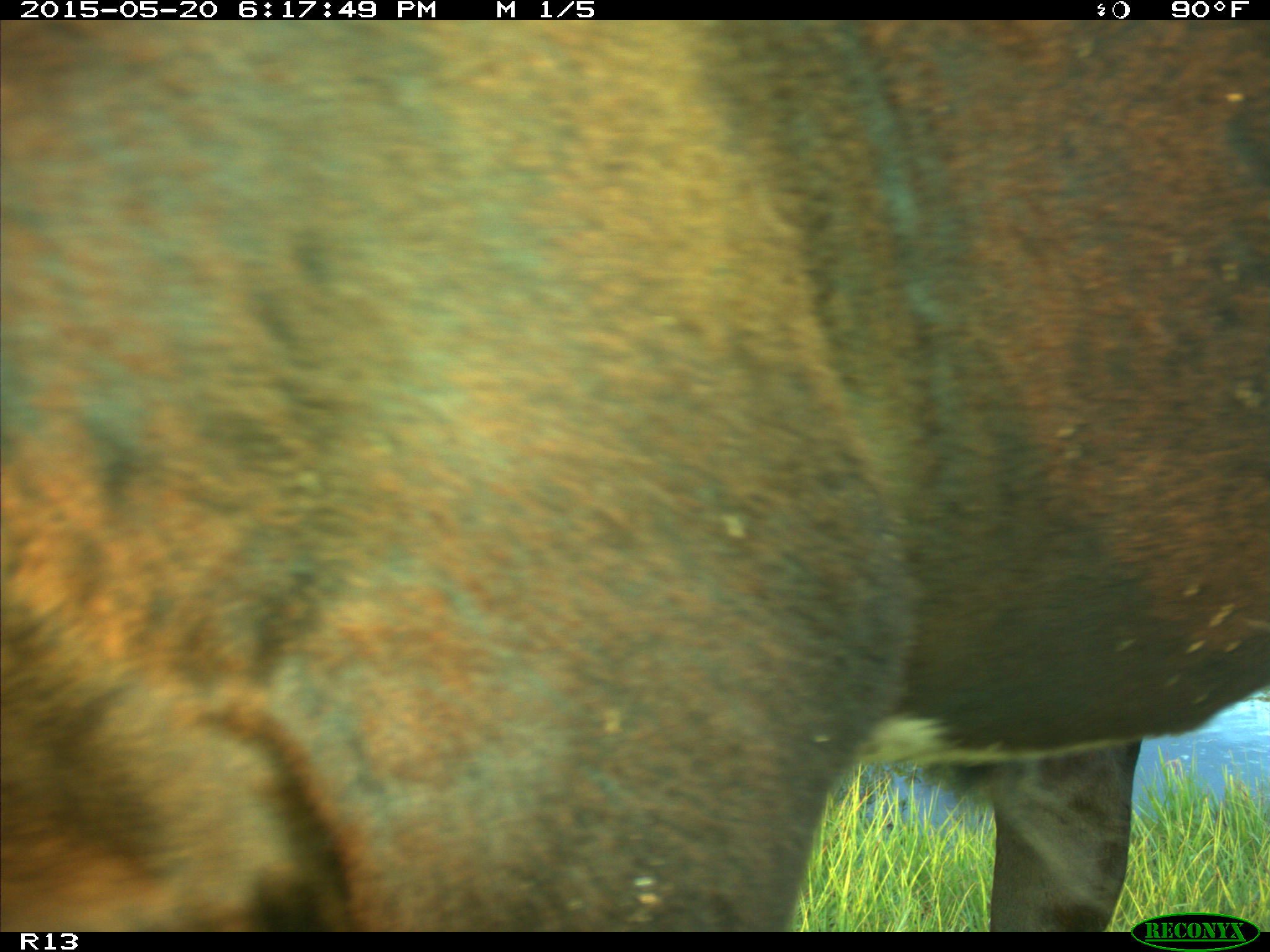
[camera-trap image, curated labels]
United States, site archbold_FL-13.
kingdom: Animalia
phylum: Chordata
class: Mammalia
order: Artiodactyla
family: Bovidae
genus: Bos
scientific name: Bos taurus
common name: domestic cow